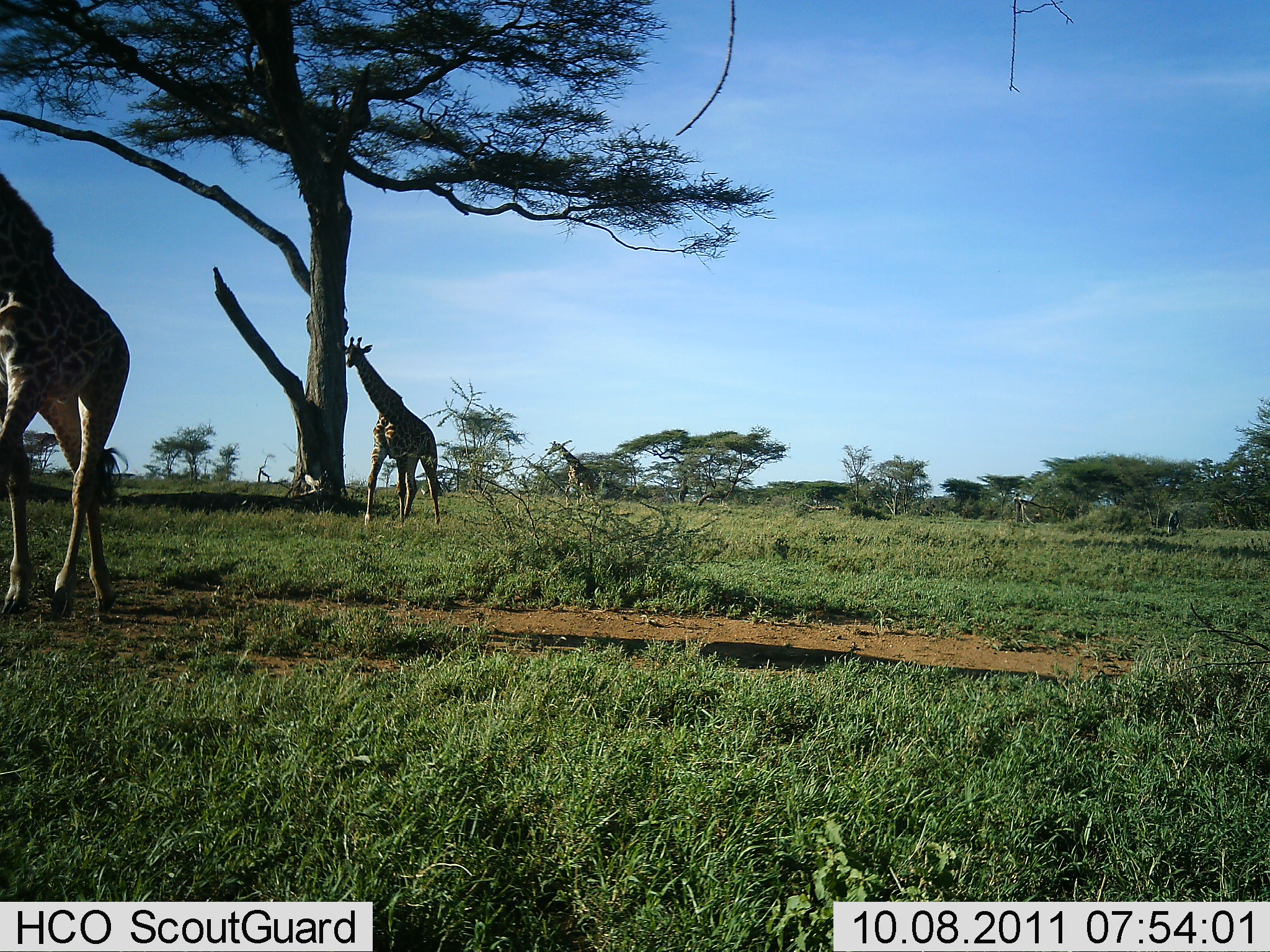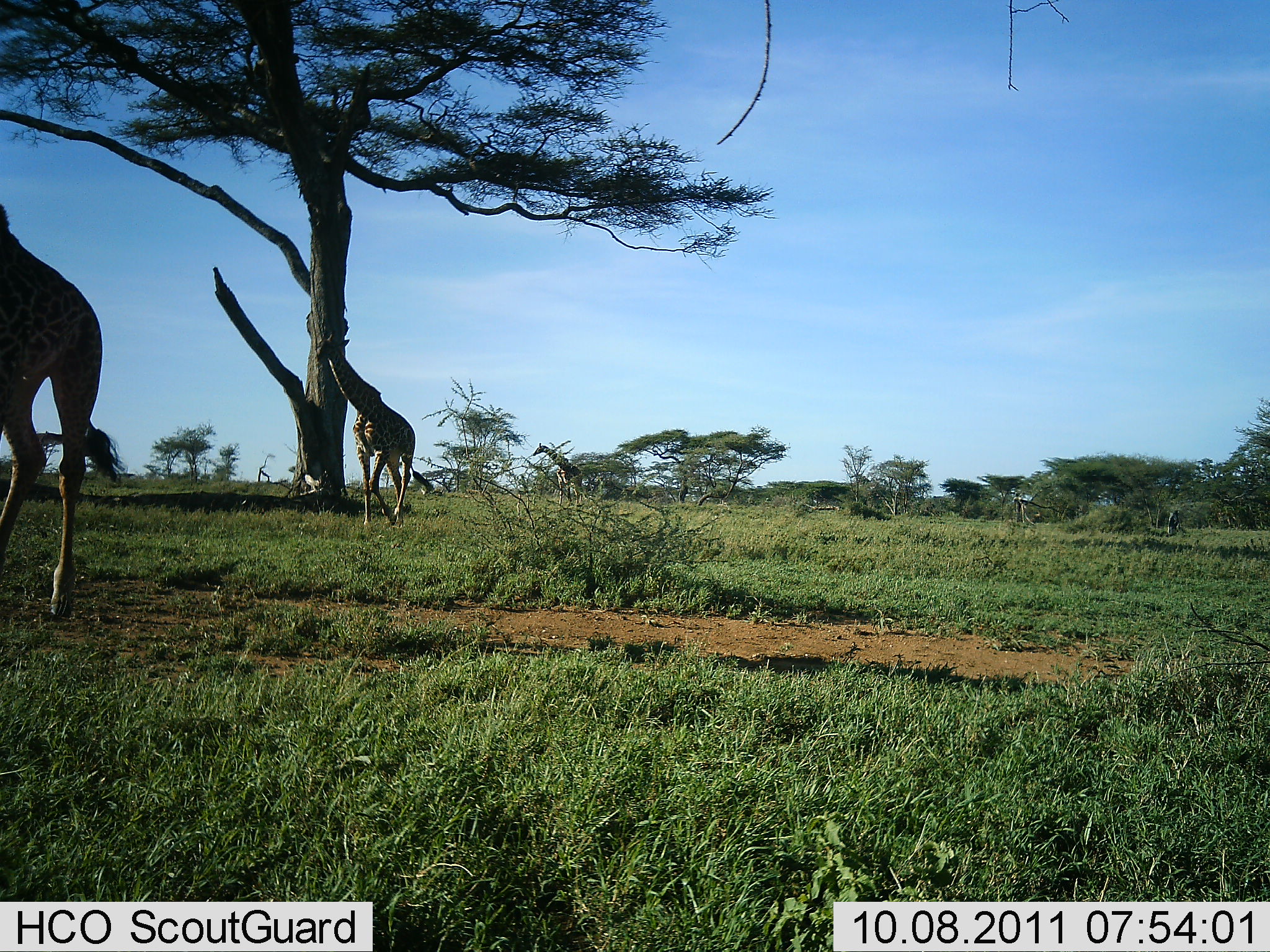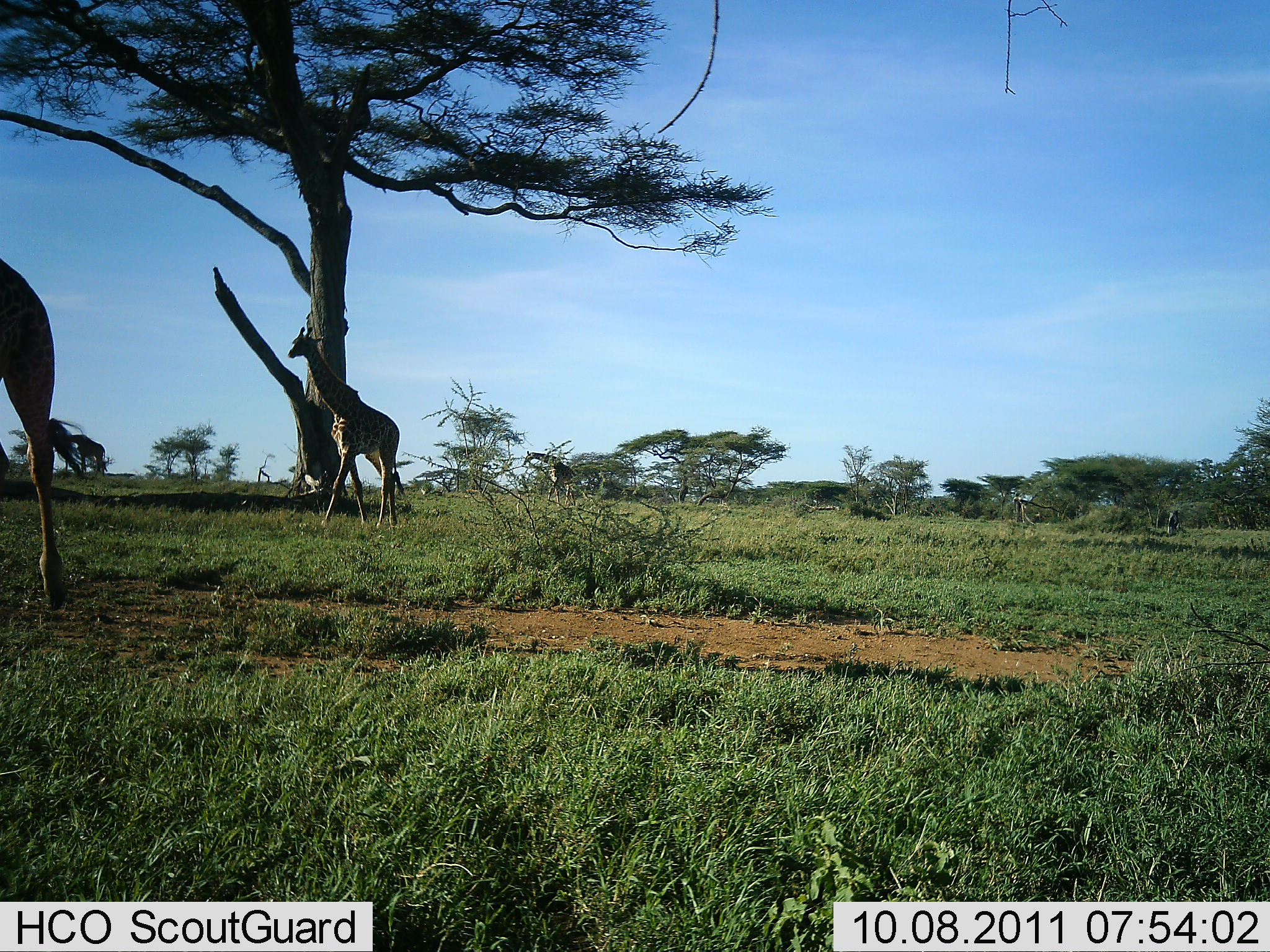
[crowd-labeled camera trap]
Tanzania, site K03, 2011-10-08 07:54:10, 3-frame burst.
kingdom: Animalia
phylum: Chordata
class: Mammalia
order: Artiodactyla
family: Giraffidae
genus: Giraffa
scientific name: Giraffa camelopardalis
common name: giraffe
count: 3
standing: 18%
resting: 0%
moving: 91%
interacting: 0%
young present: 0%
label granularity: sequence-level